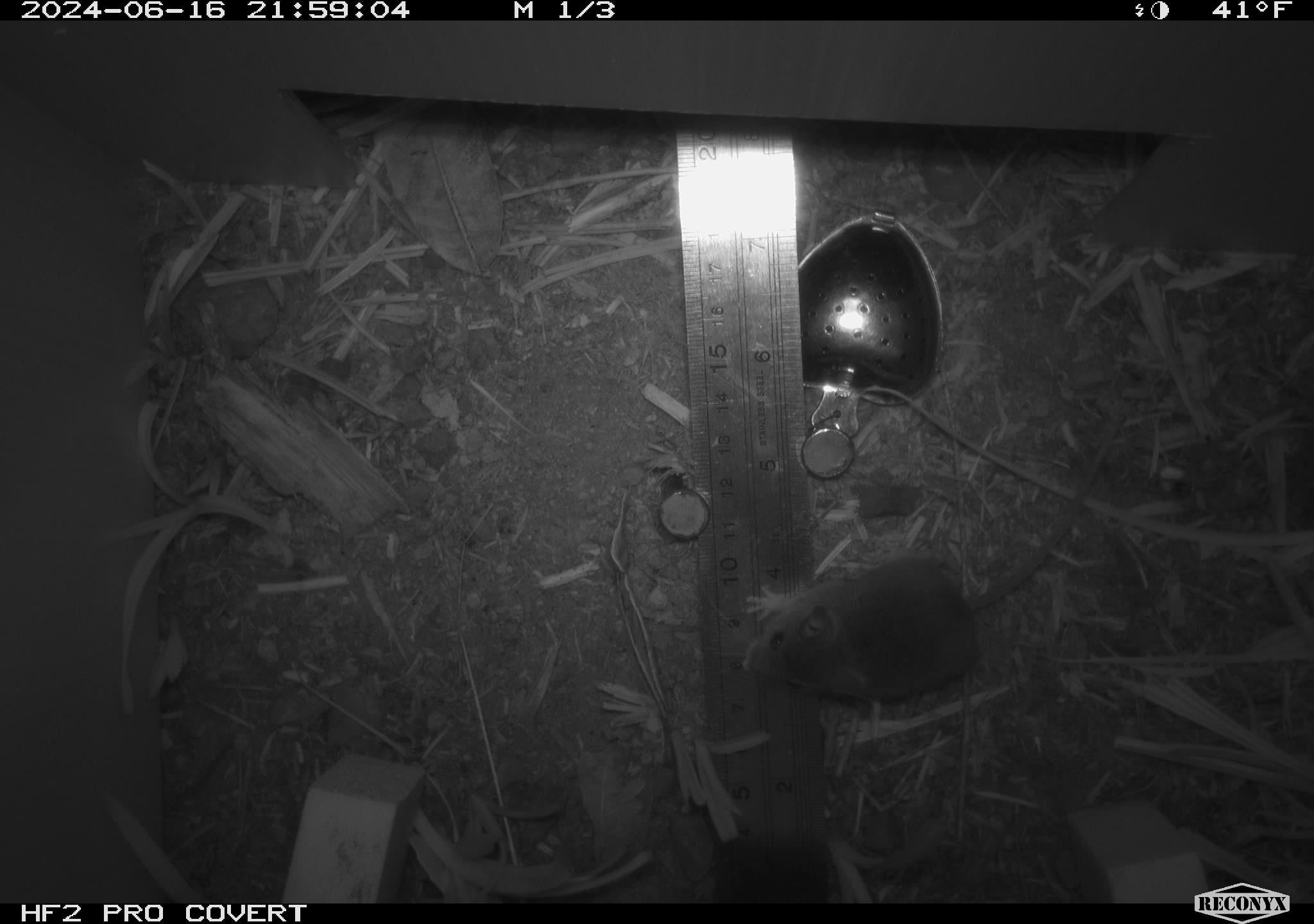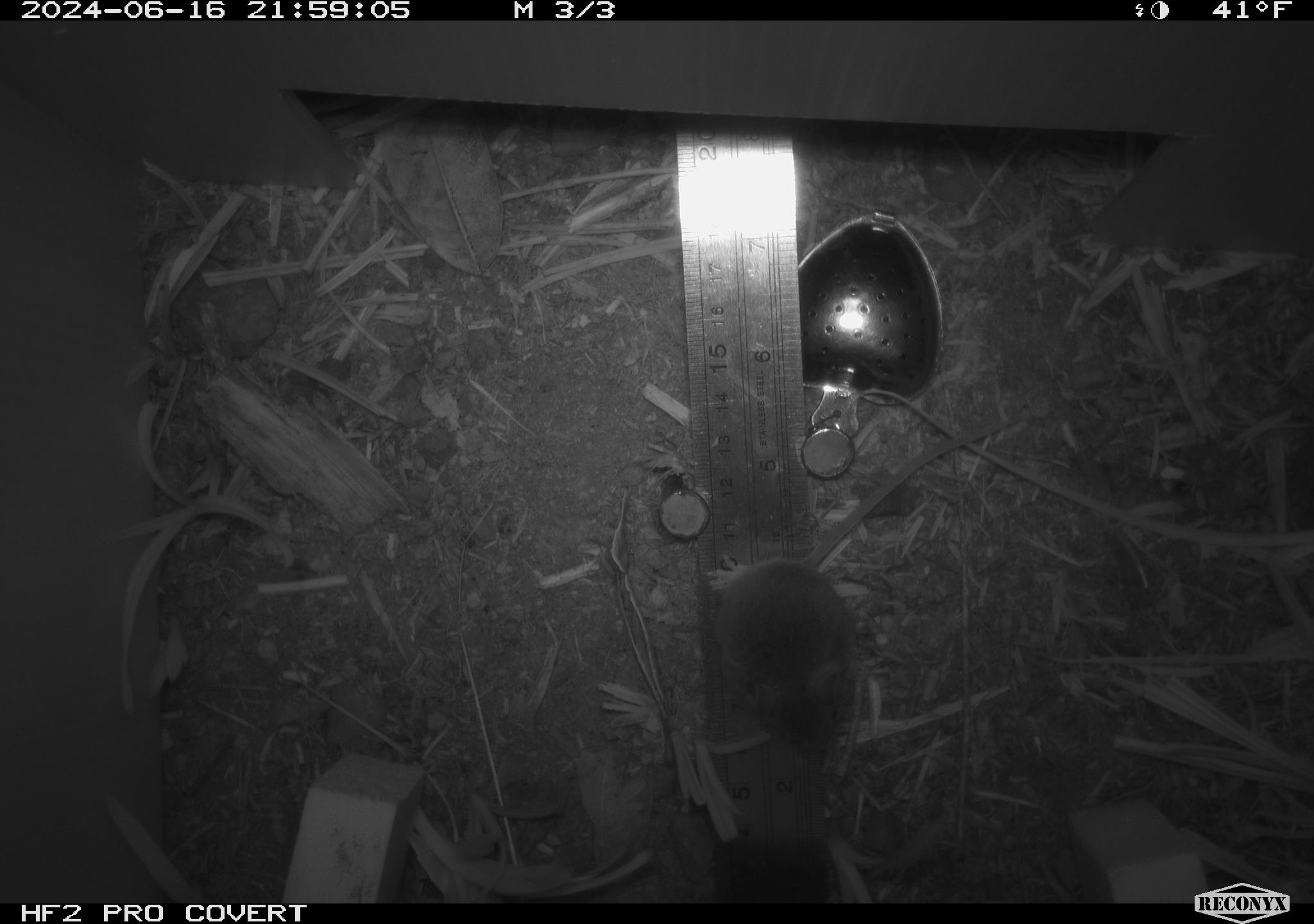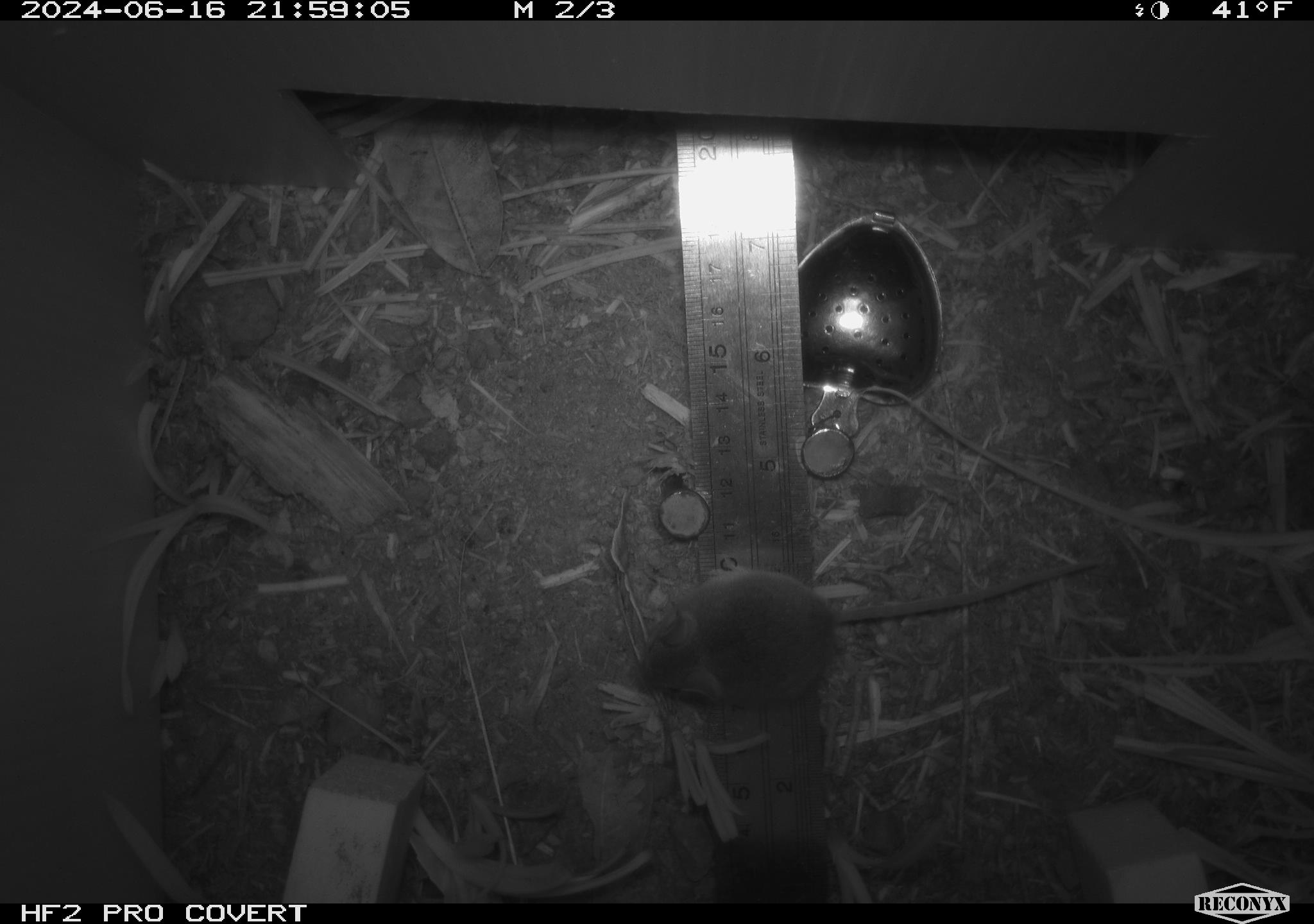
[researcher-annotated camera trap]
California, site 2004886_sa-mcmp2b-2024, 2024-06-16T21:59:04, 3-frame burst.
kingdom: Animalia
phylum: Chordata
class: Mammalia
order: Rodentia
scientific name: Rodentia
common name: mouse species